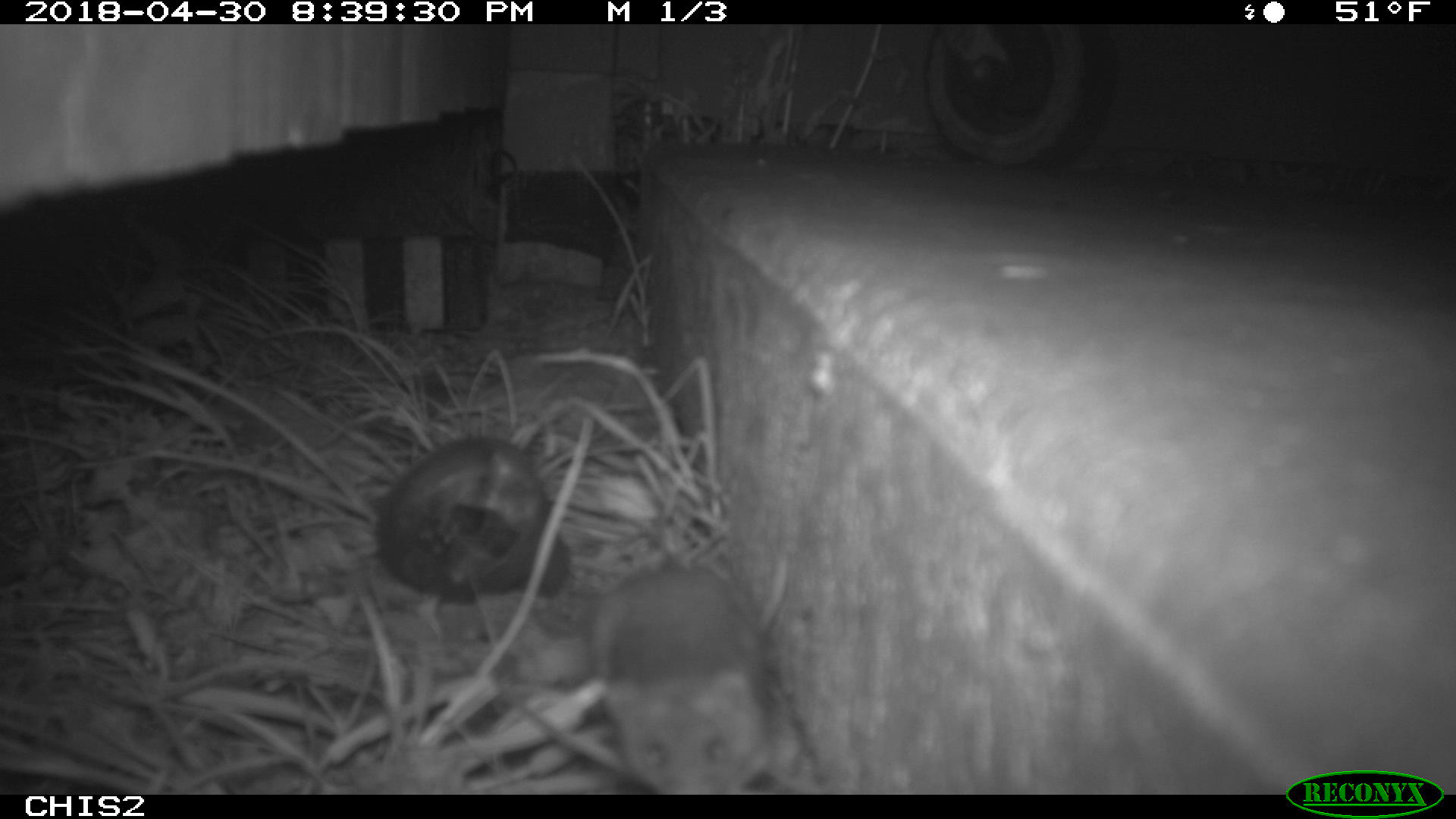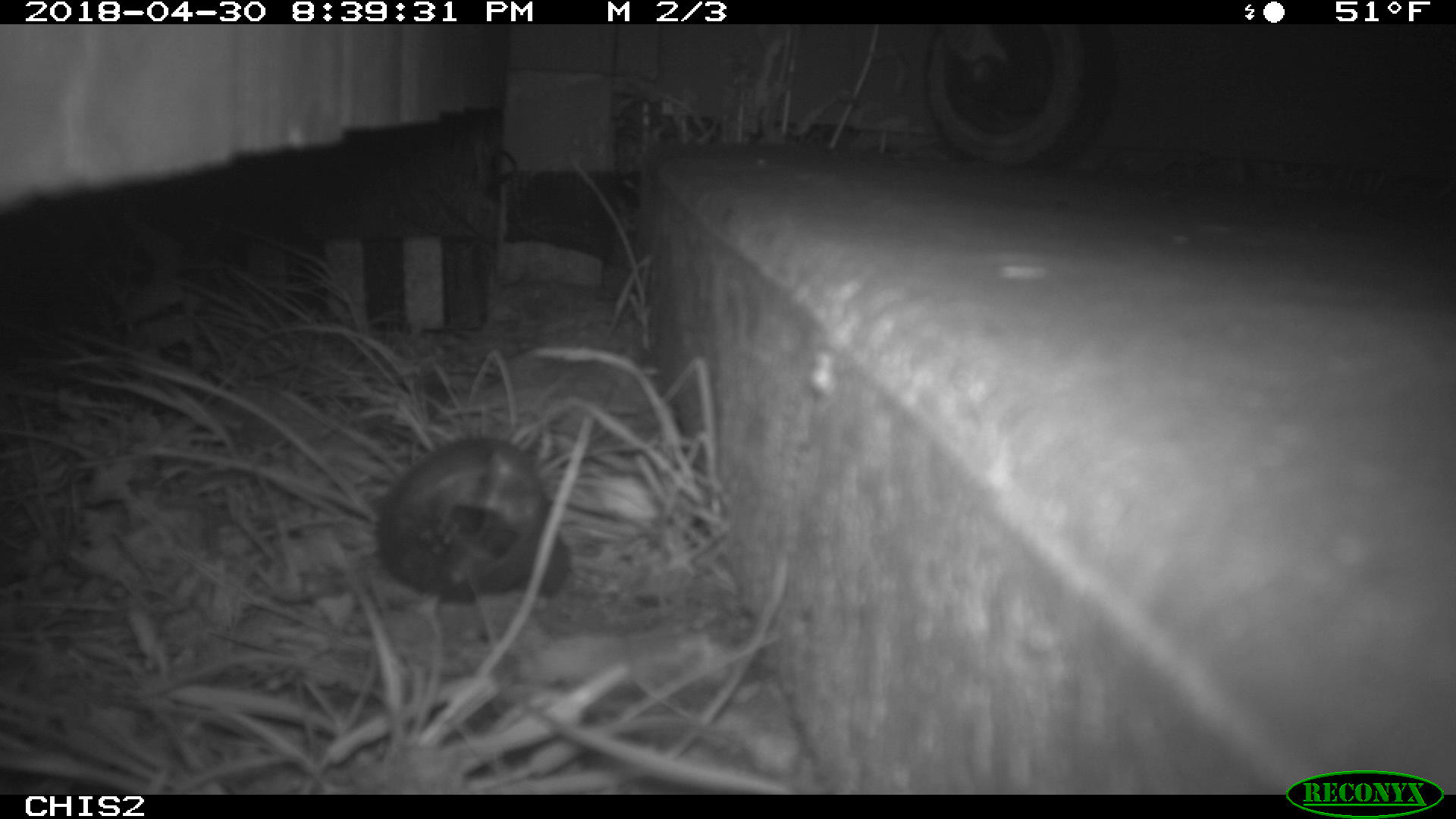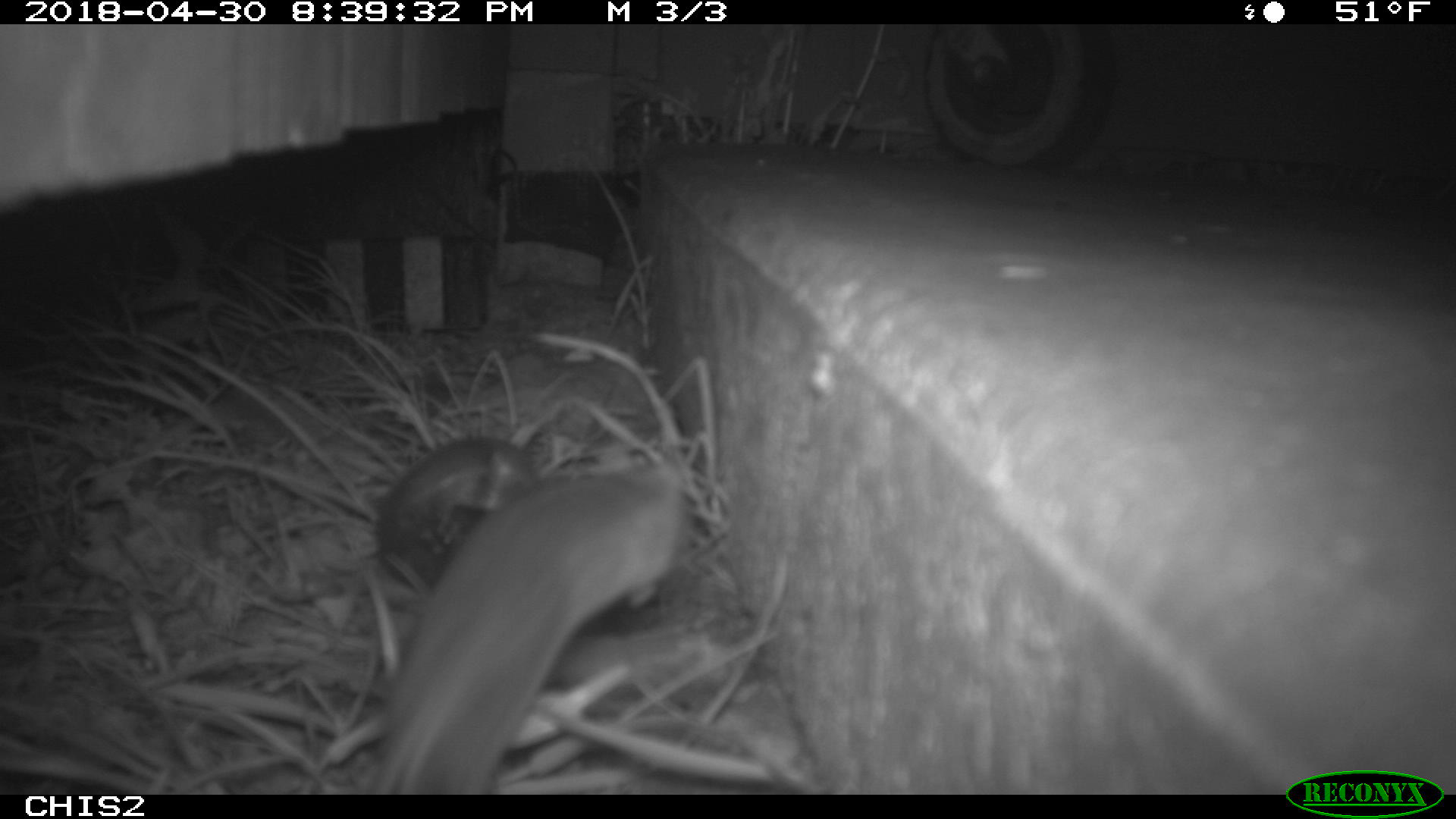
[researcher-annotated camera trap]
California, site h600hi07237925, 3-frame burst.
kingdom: Animalia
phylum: Chordata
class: Mammalia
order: Rodentia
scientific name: Rodentia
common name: rodent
Rodent (Rodentia).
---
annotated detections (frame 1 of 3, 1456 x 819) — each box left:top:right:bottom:
rodent: 583:563:775:791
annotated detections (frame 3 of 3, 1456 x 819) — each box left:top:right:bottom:
rodent: 366:460:686:794